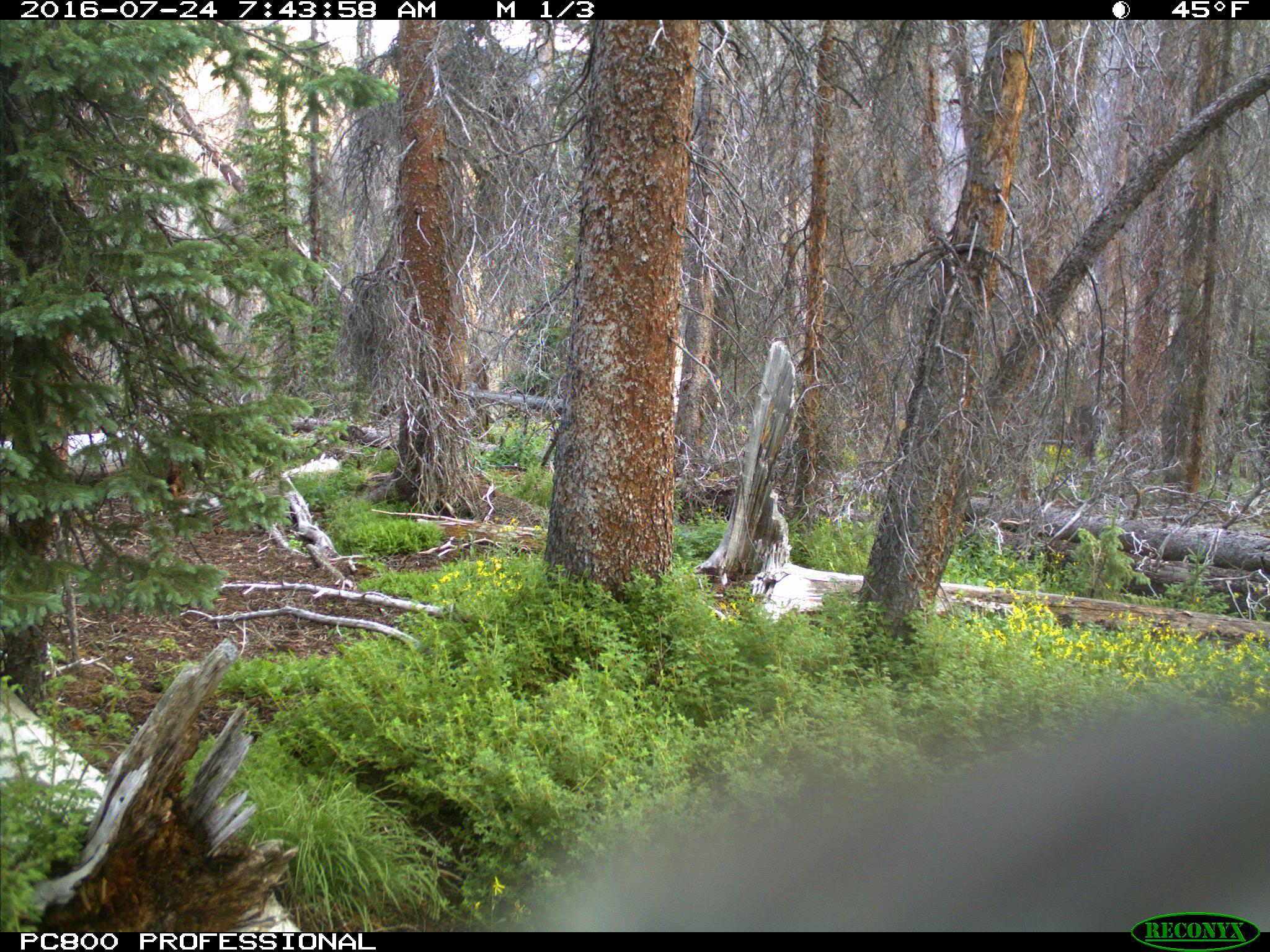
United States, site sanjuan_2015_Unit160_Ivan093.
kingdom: Animalia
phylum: Chordata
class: Mammalia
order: Artiodactyla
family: Cervidae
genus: Cervus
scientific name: Cervus elaphus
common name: red deer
Cervus elaphus (red deer).